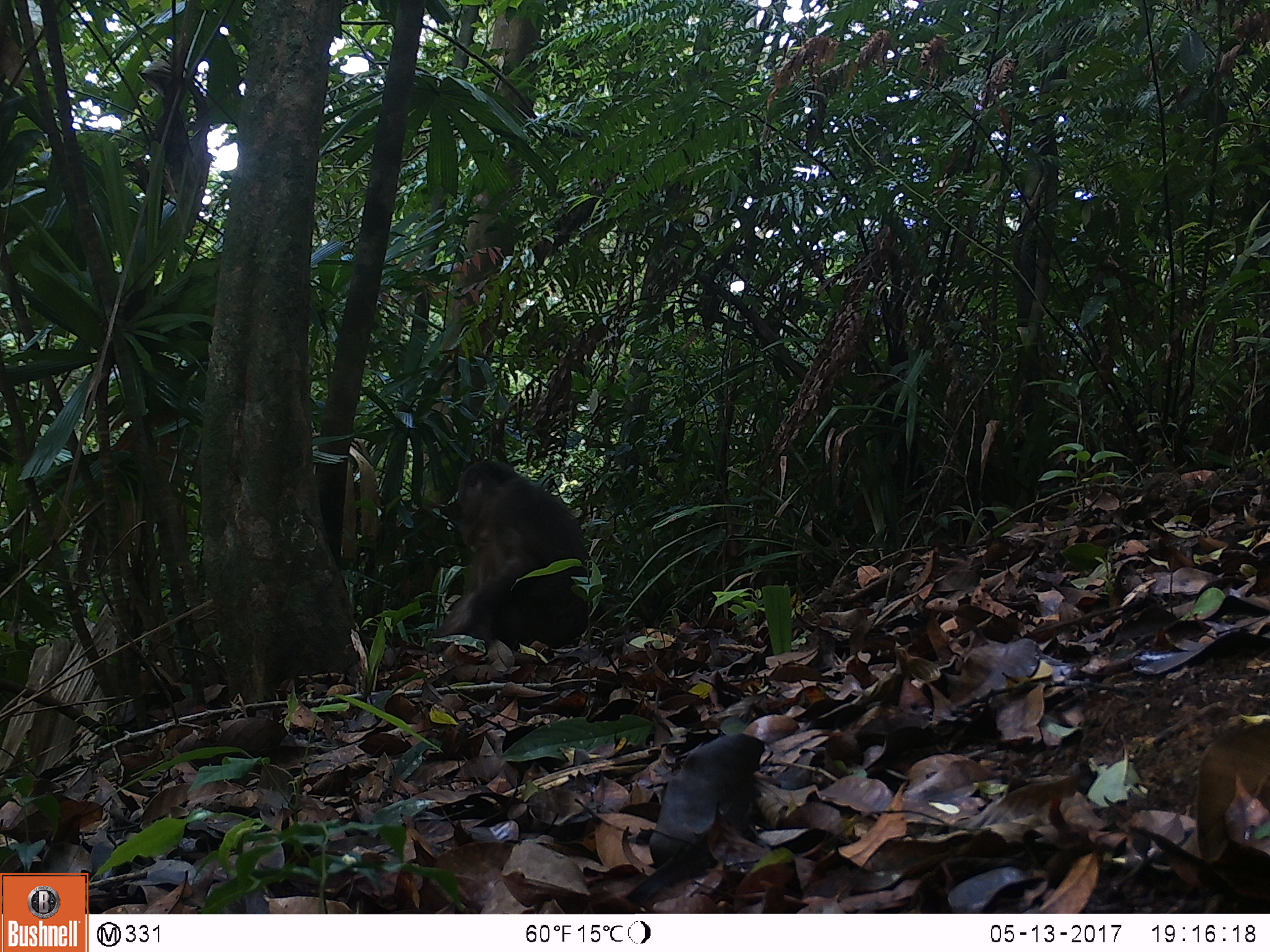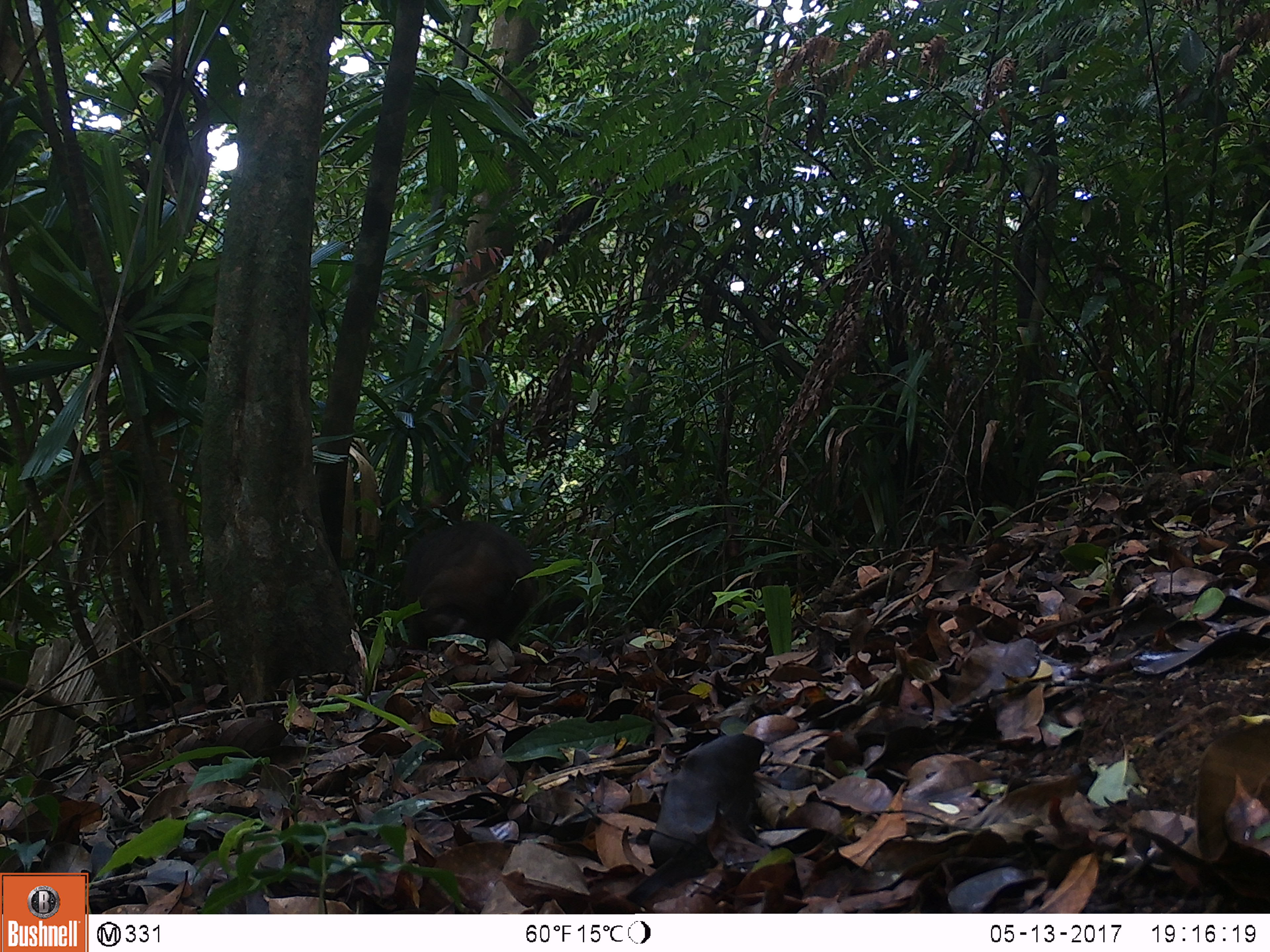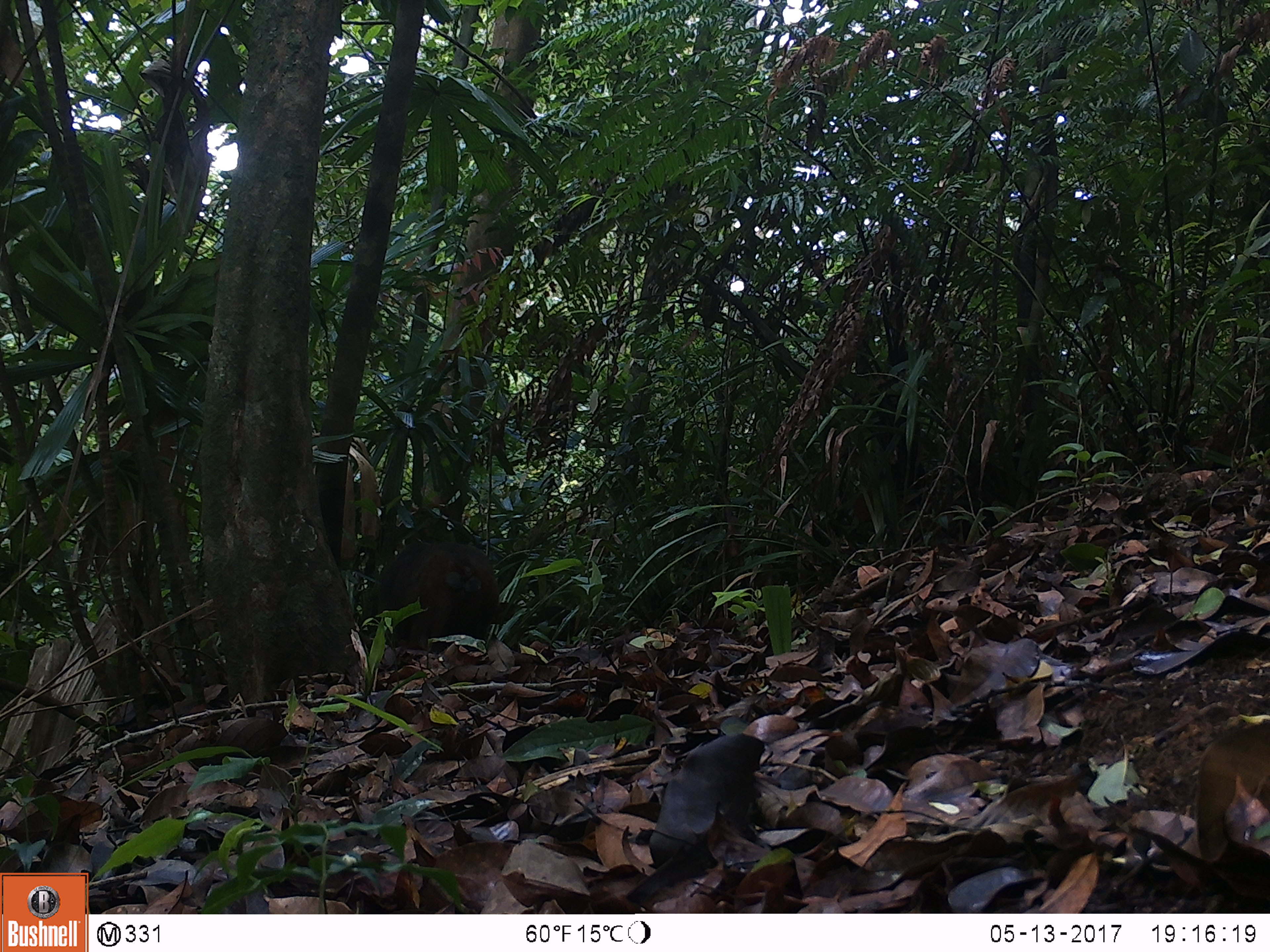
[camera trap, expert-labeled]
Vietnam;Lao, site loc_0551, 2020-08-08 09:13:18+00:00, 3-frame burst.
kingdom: Animalia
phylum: Chordata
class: Mammalia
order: Primates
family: Cercopithecidae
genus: Macaca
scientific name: Macaca arctoides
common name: stump-tailed macaque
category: stump tailed macaque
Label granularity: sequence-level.